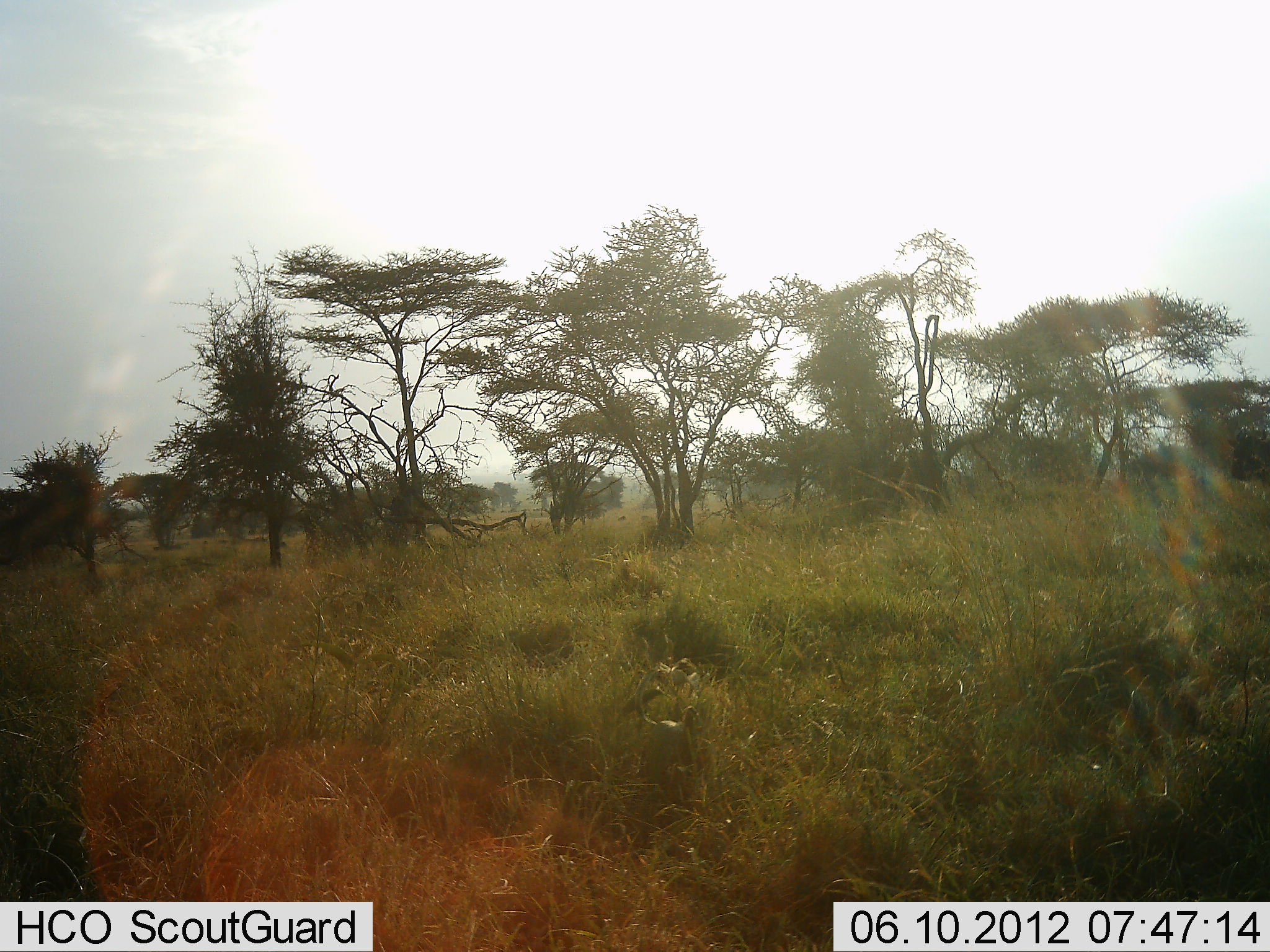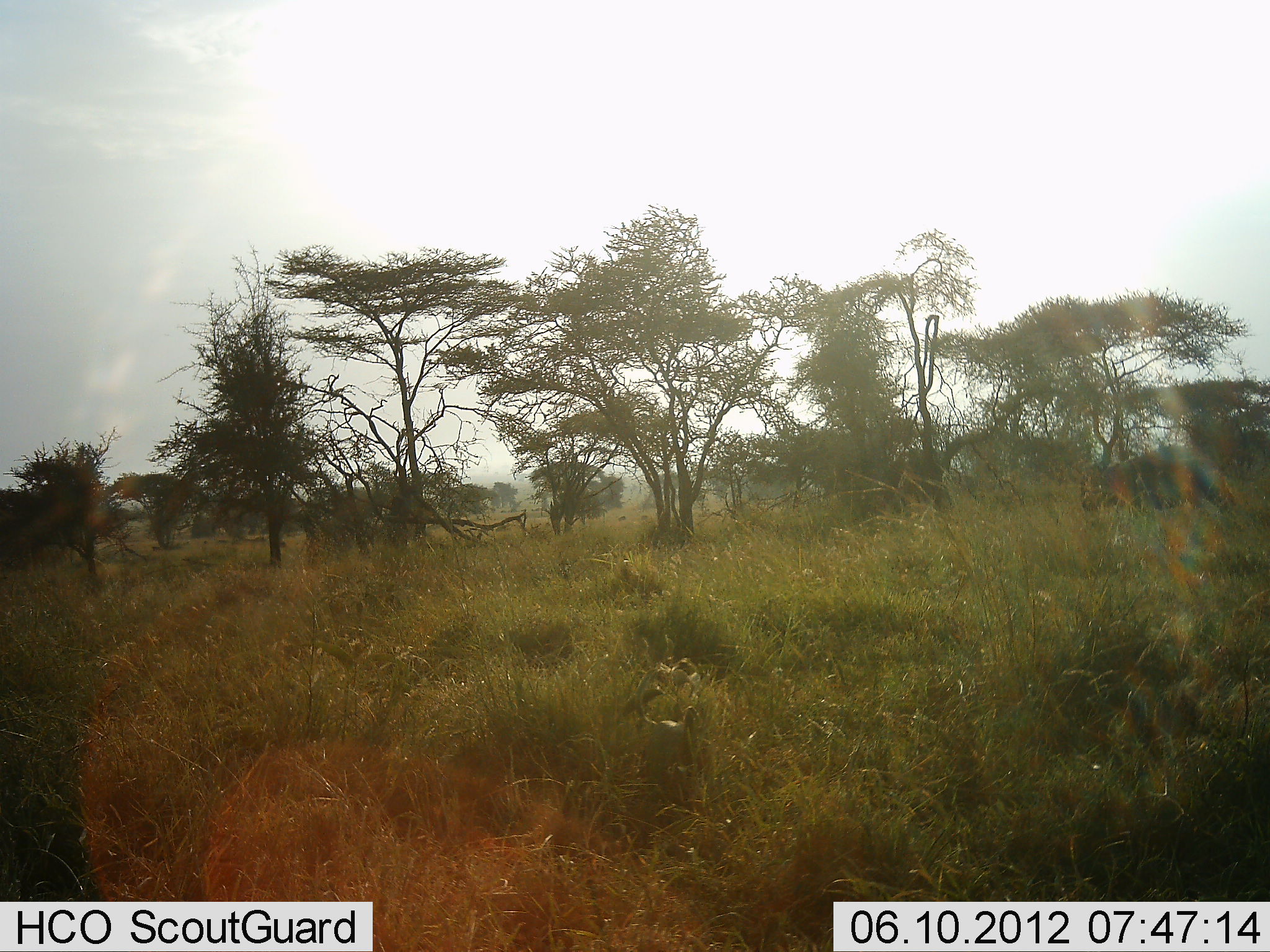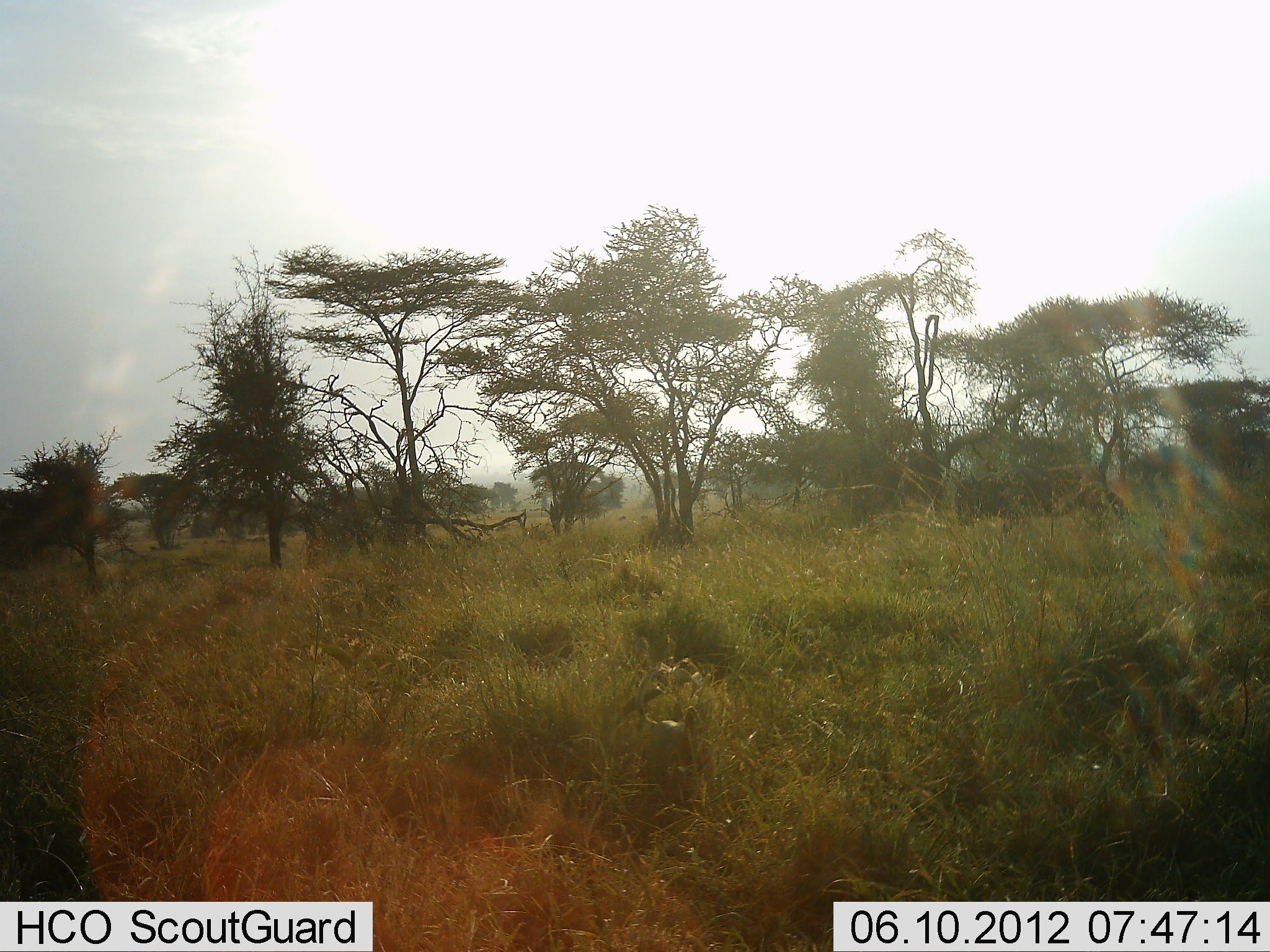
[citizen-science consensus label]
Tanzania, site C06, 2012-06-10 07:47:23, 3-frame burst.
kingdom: Animalia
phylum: Chordata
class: Mammalia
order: Artiodactyla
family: Bovidae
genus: Connochaetes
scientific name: Connochaetes taurinus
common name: blue wildebeest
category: wildebeest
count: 1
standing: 0%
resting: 0%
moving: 100%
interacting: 0%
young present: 0%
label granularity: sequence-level